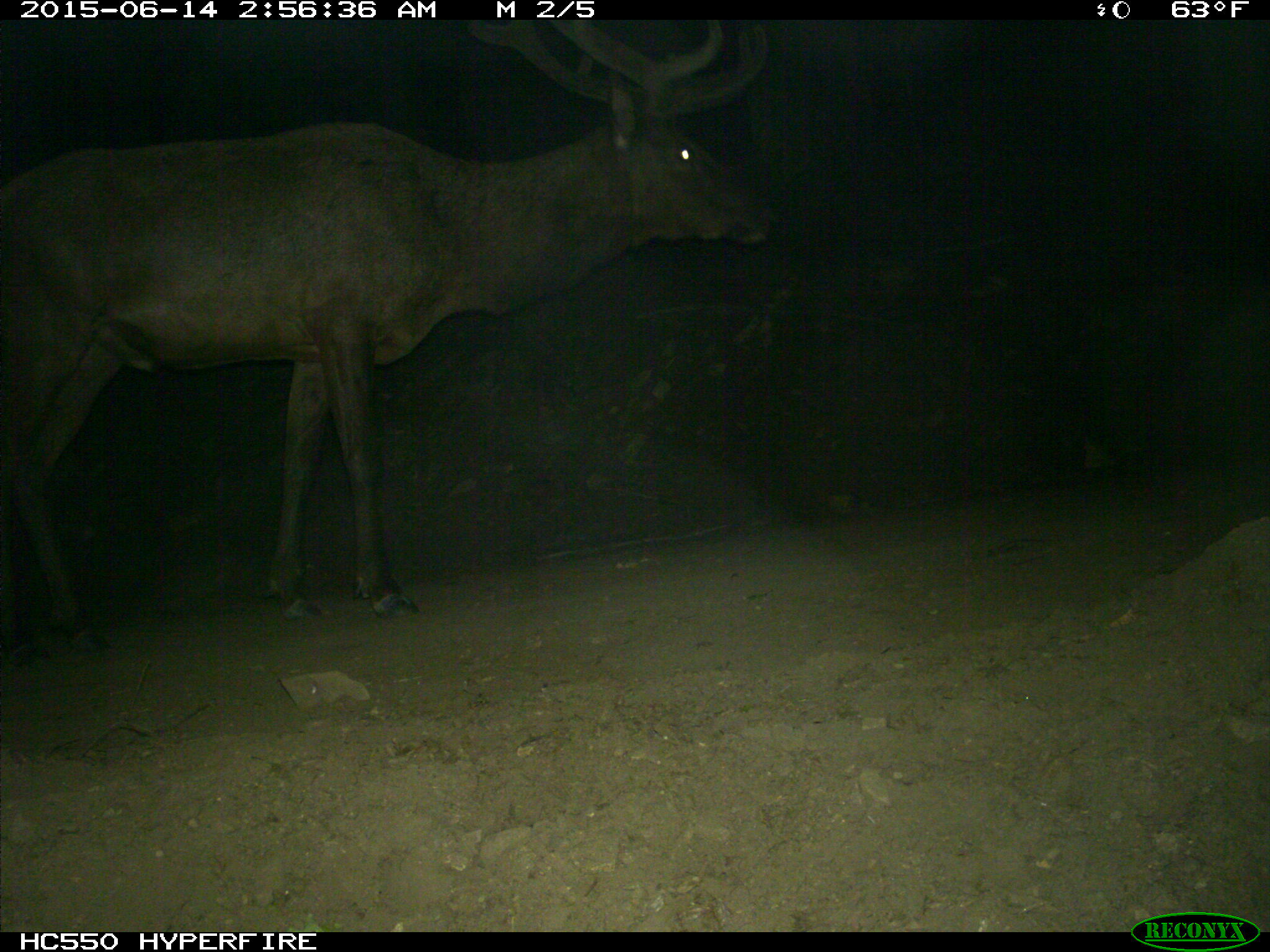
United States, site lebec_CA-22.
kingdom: Animalia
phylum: Chordata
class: Mammalia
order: Artiodactyla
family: Cervidae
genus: Cervus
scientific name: Cervus canadensis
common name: elk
Cervus canadensis (elk).